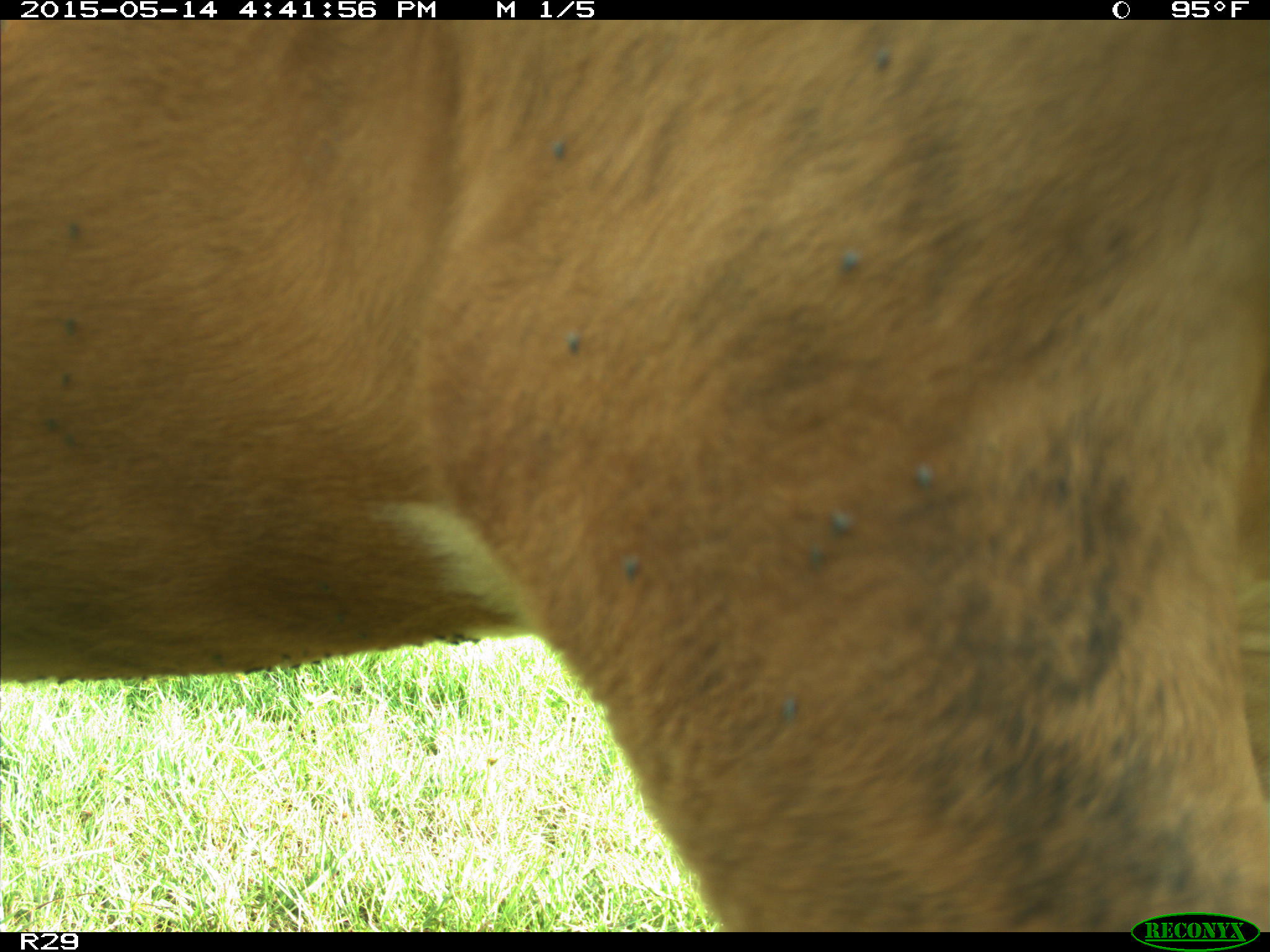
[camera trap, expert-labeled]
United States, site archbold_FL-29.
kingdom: Animalia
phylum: Chordata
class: Mammalia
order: Artiodactyla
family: Bovidae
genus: Bos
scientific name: Bos taurus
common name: domestic cow